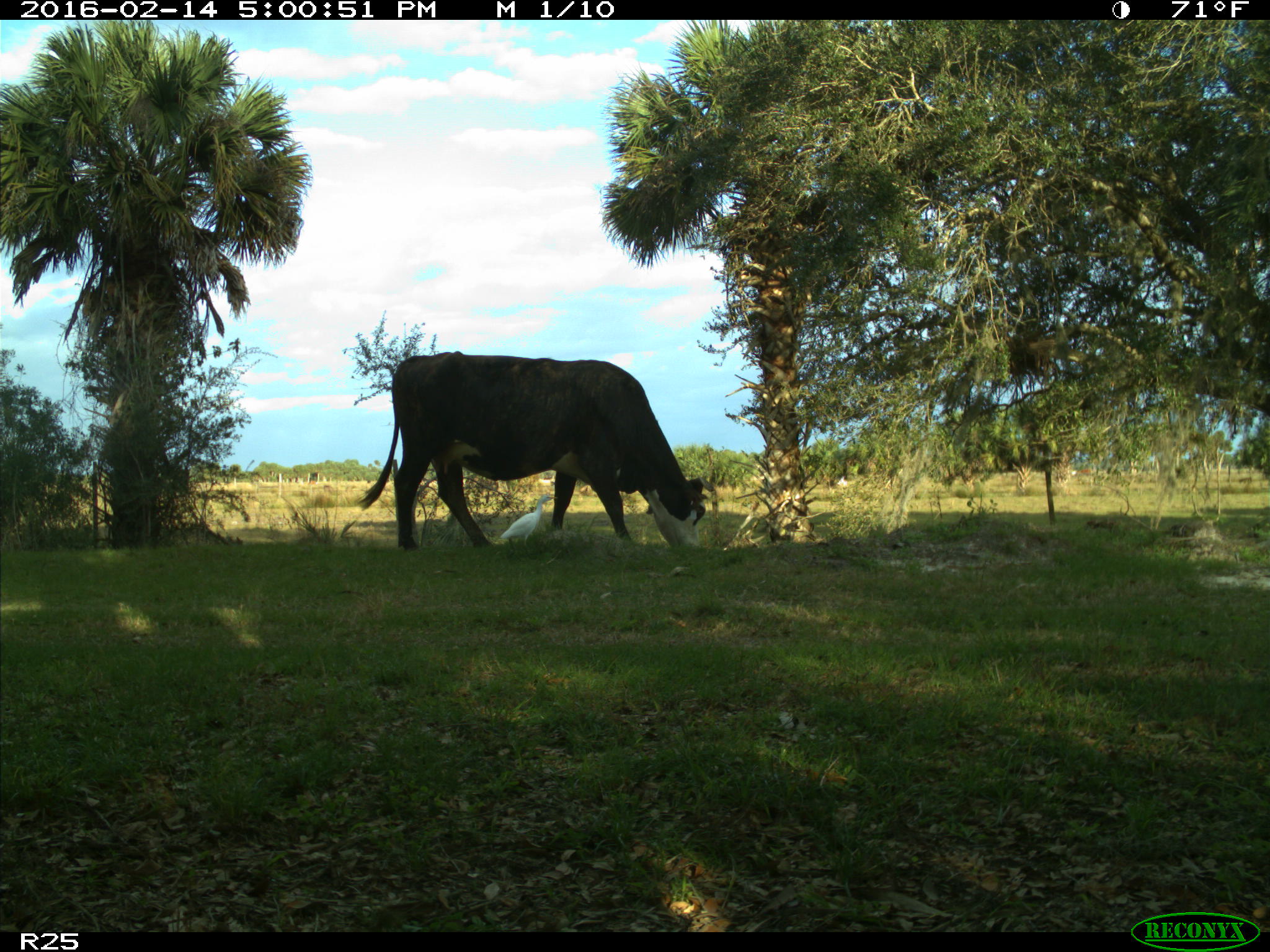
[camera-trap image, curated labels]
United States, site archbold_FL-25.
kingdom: Animalia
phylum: Chordata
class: Mammalia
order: Artiodactyla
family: Bovidae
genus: Bos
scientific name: Bos taurus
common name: domestic cow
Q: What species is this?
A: Bos taurus (domestic cow).